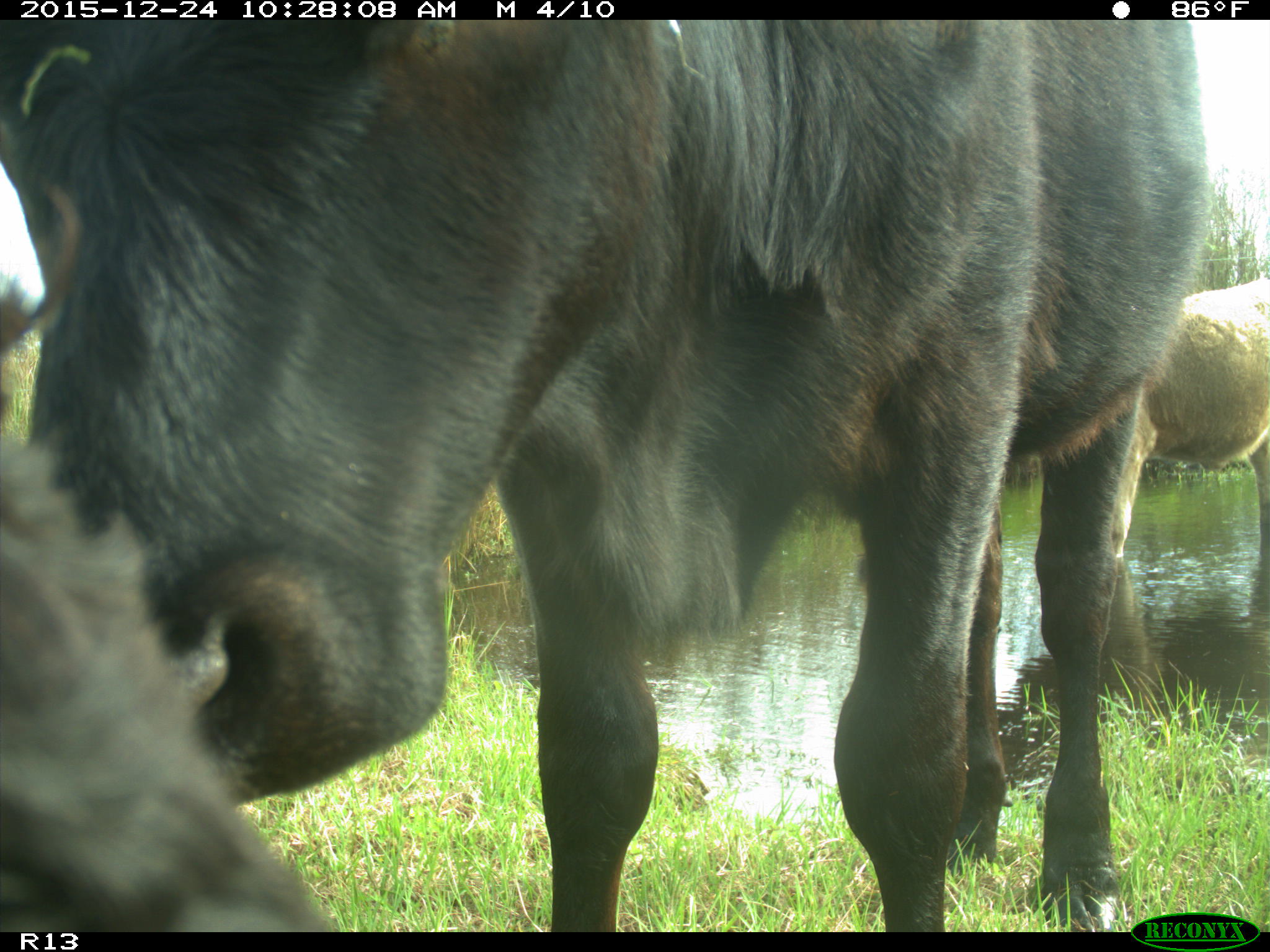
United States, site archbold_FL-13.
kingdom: Animalia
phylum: Chordata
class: Mammalia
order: Artiodactyla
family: Bovidae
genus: Bos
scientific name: Bos taurus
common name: domestic cow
Bos taurus (domestic cow).